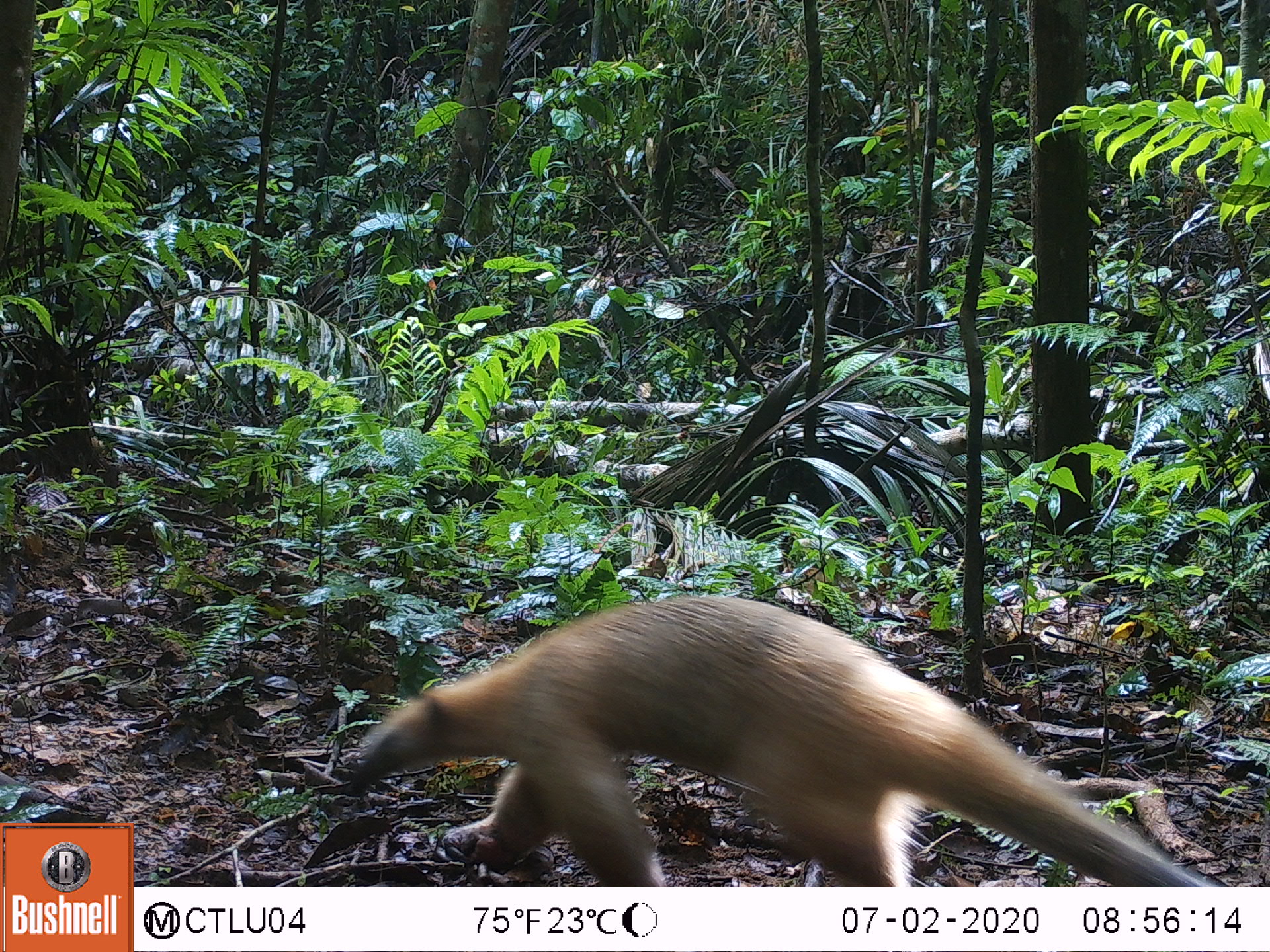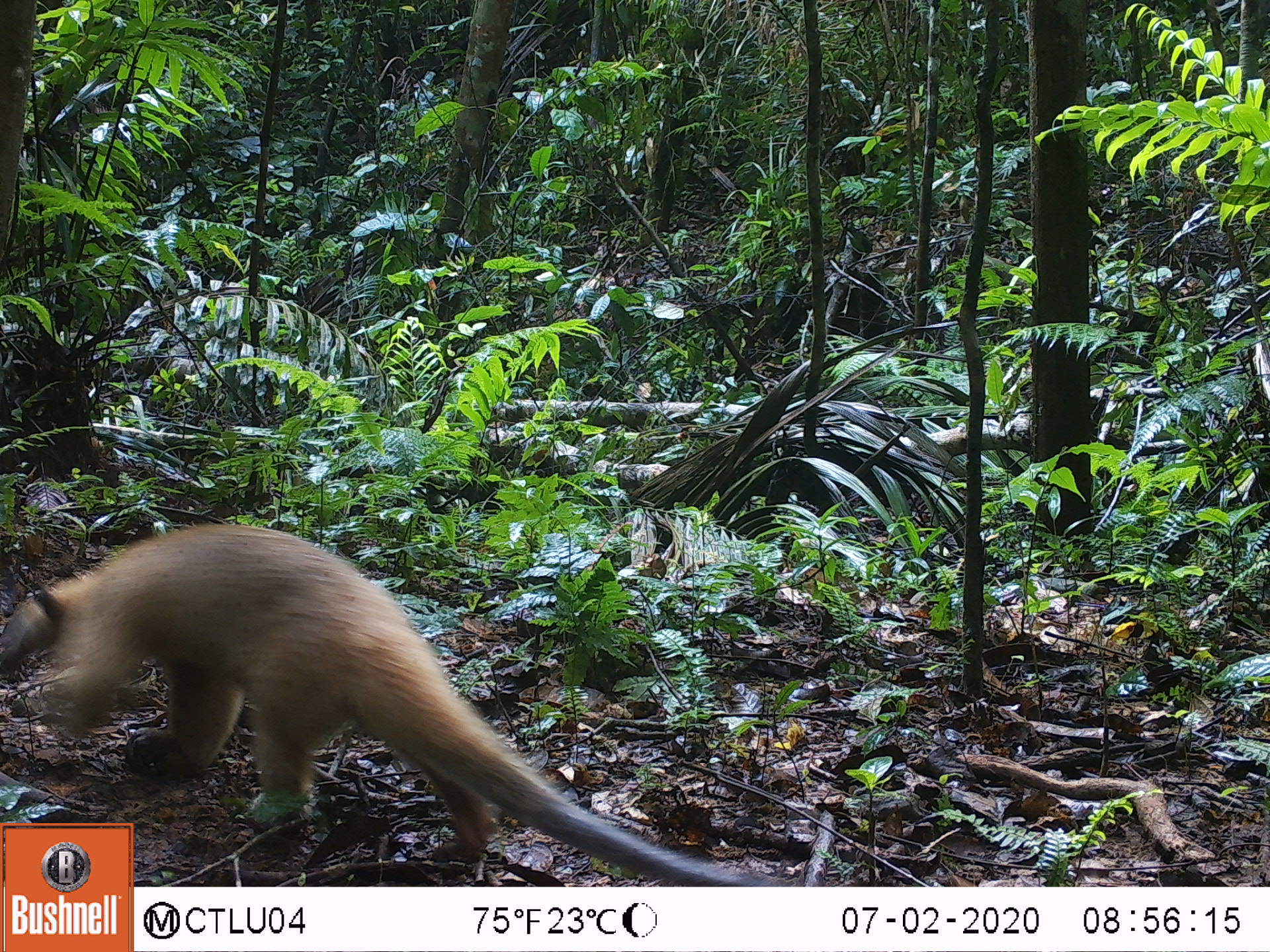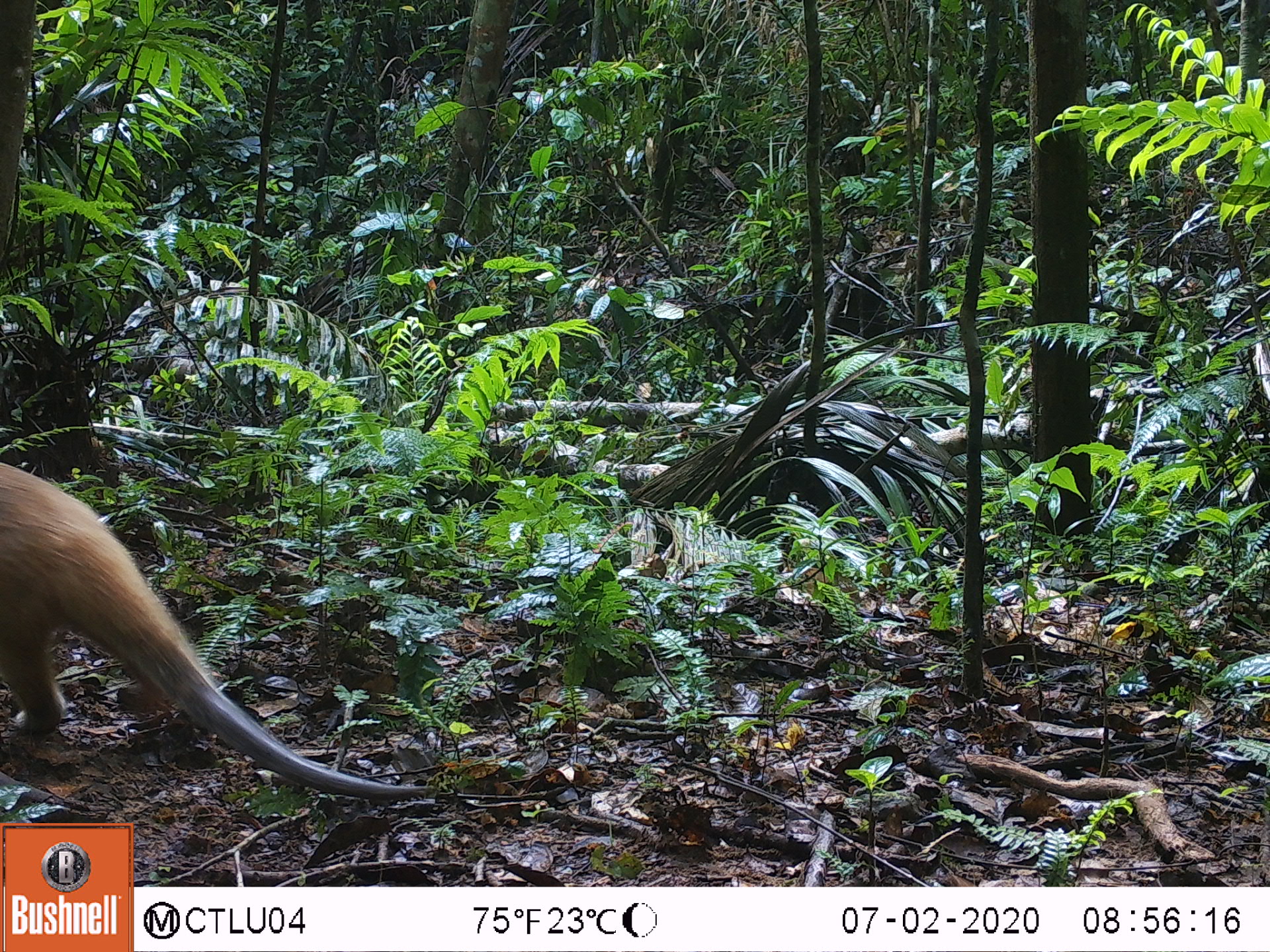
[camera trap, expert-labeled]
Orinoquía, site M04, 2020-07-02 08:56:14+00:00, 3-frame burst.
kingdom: Animalia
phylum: Chordata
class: Mammalia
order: Pilosa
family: Myrmecophagidae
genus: Tamandua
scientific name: Tamandua tetradactyla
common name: southern tamandua